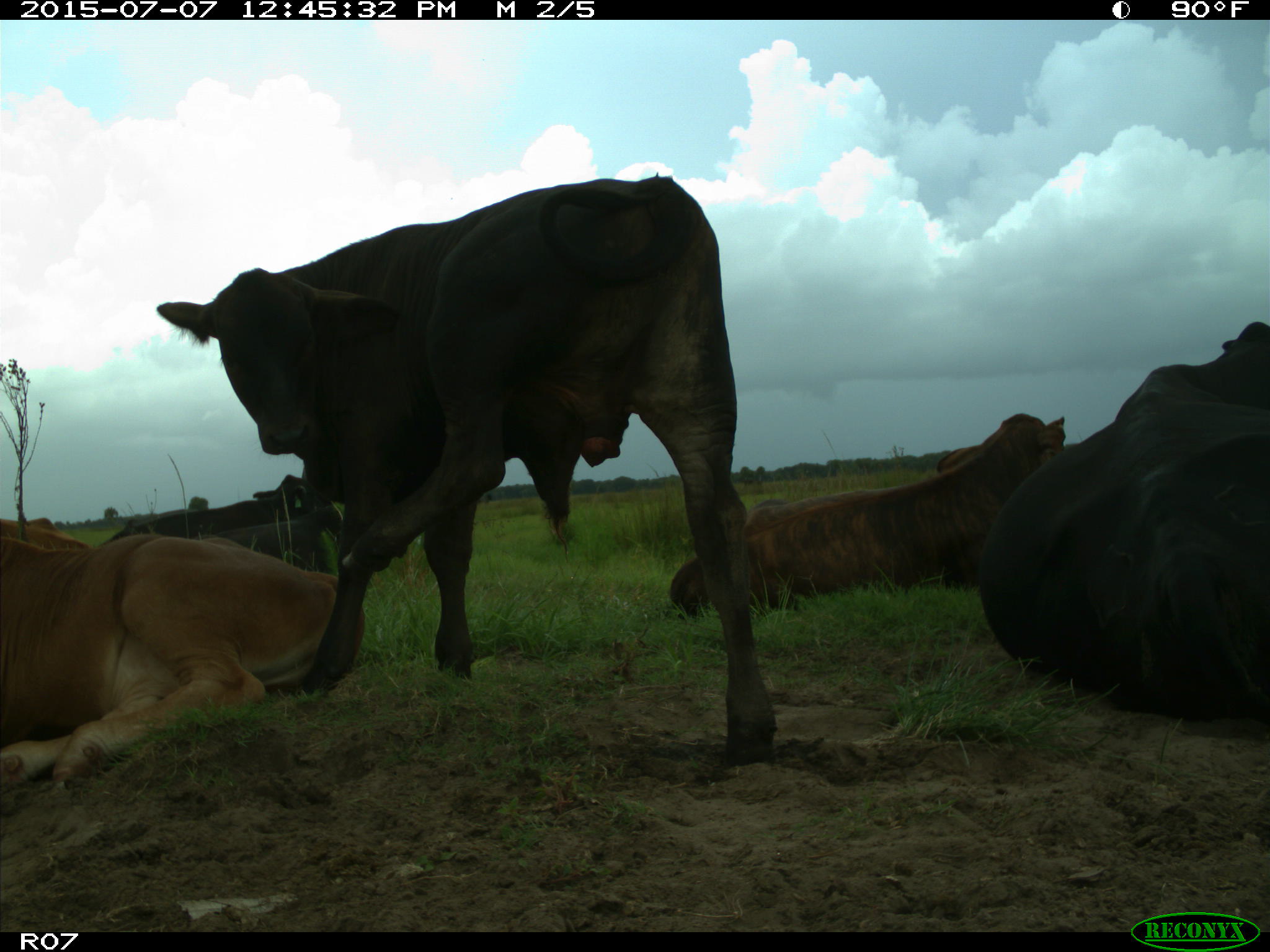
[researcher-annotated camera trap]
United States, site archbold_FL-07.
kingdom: Animalia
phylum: Chordata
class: Mammalia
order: Artiodactyla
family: Bovidae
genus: Bos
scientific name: Bos taurus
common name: domestic cow